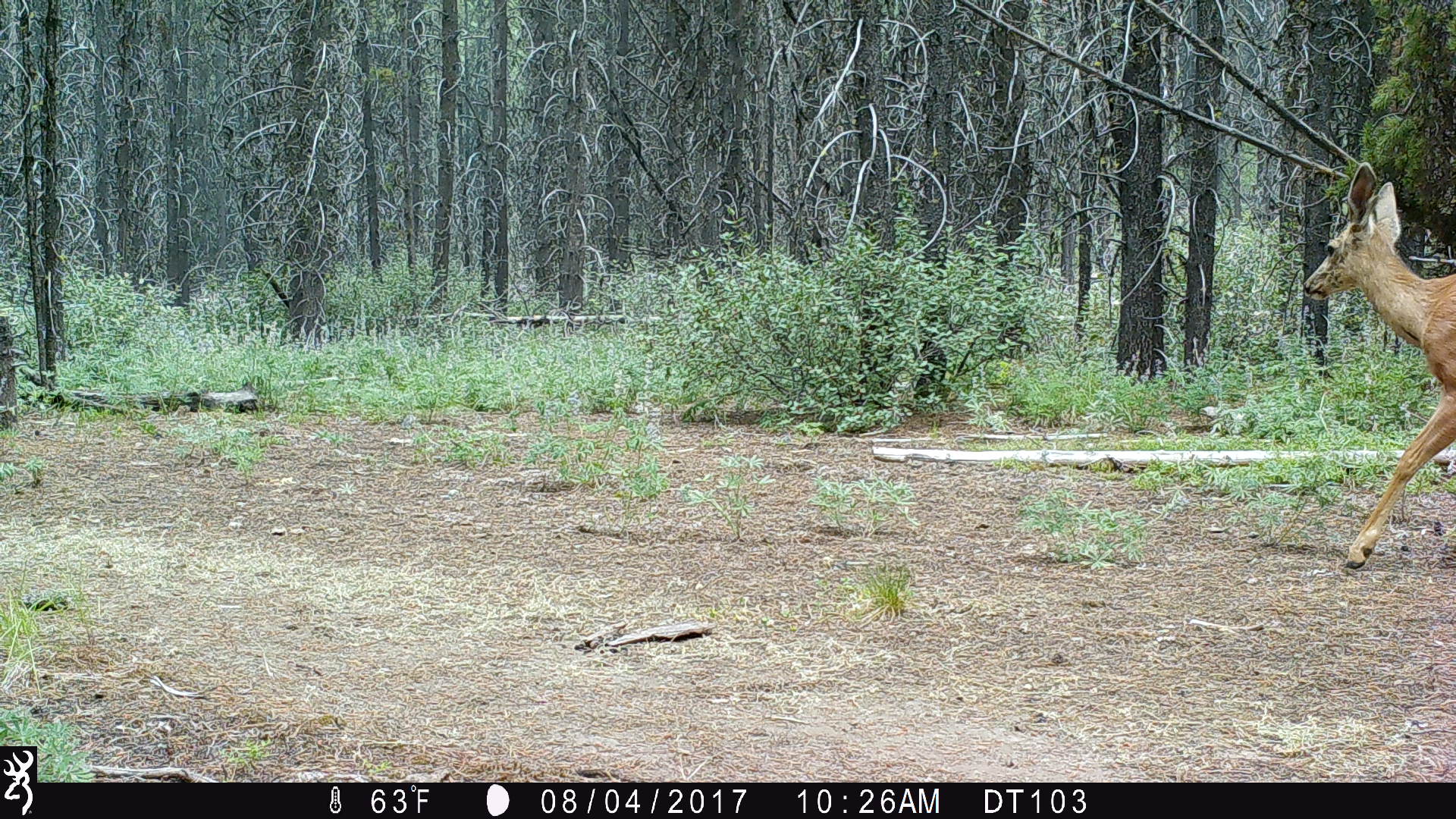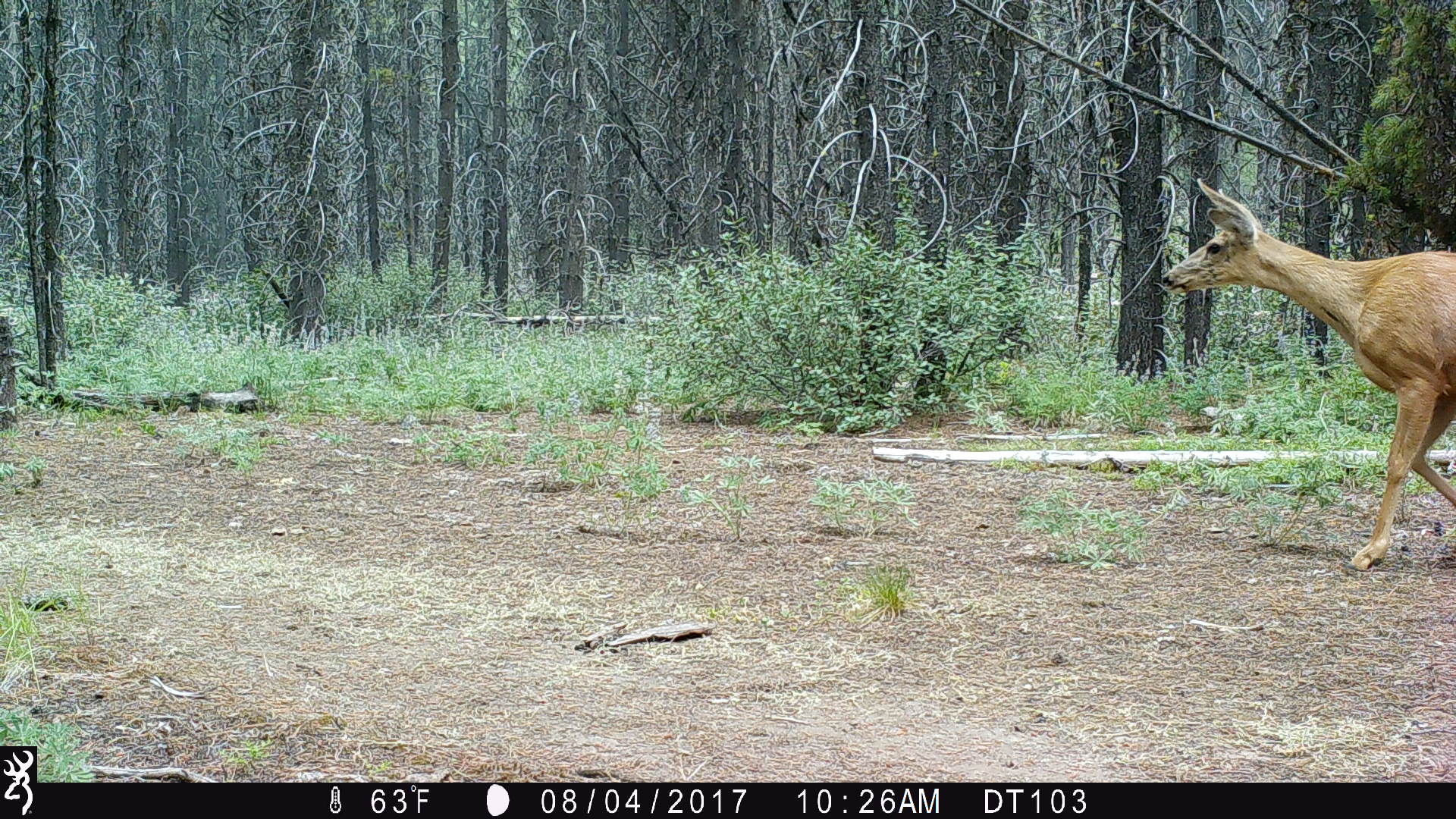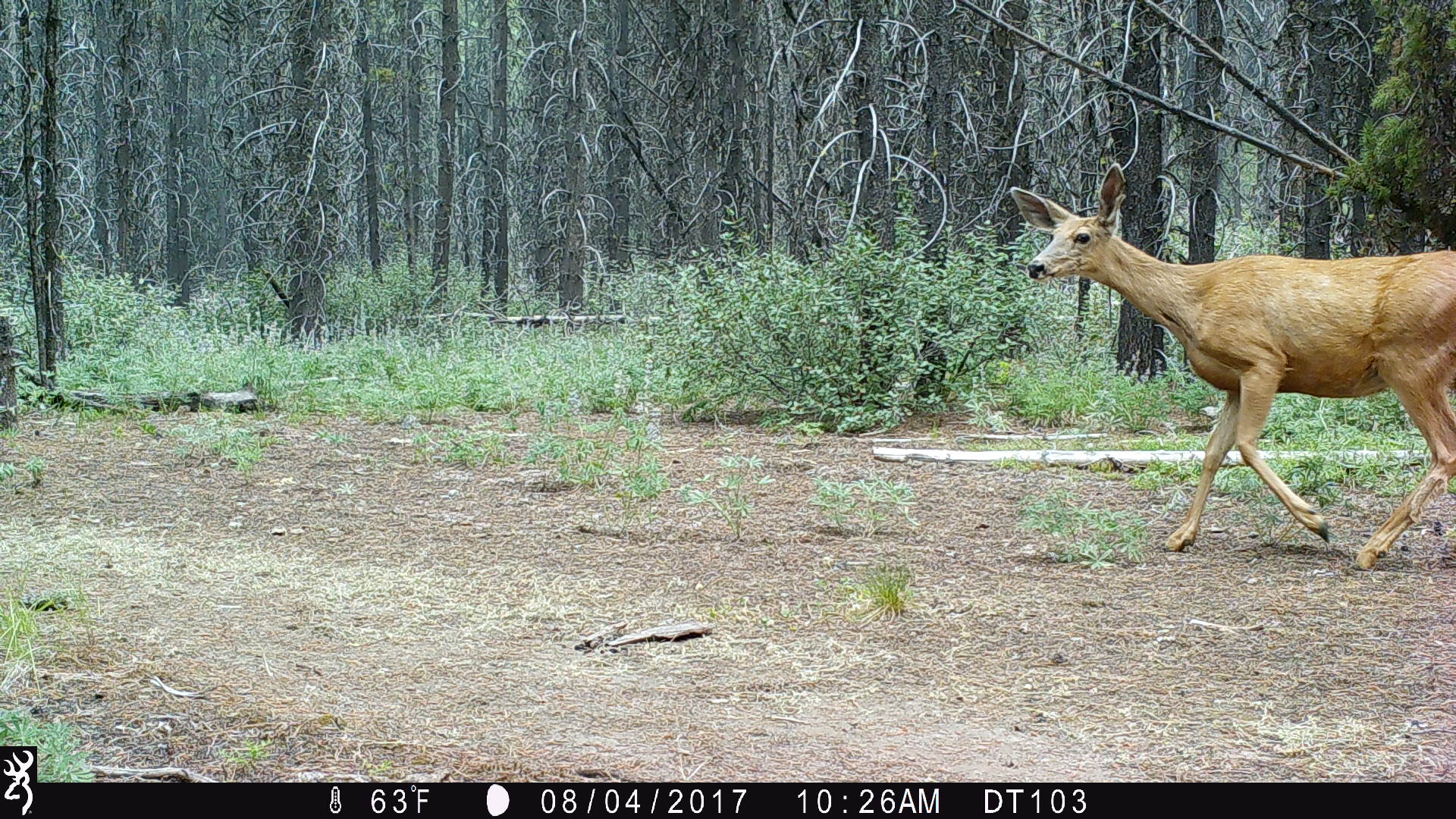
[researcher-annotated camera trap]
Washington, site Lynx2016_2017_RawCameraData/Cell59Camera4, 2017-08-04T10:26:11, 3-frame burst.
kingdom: Animalia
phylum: Chordata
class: Mammalia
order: Artiodactyla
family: Cervidae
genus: Odocoileus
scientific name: Odocoileus hemionus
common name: mule deer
Odocoileus hemionus (mule deer). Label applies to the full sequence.